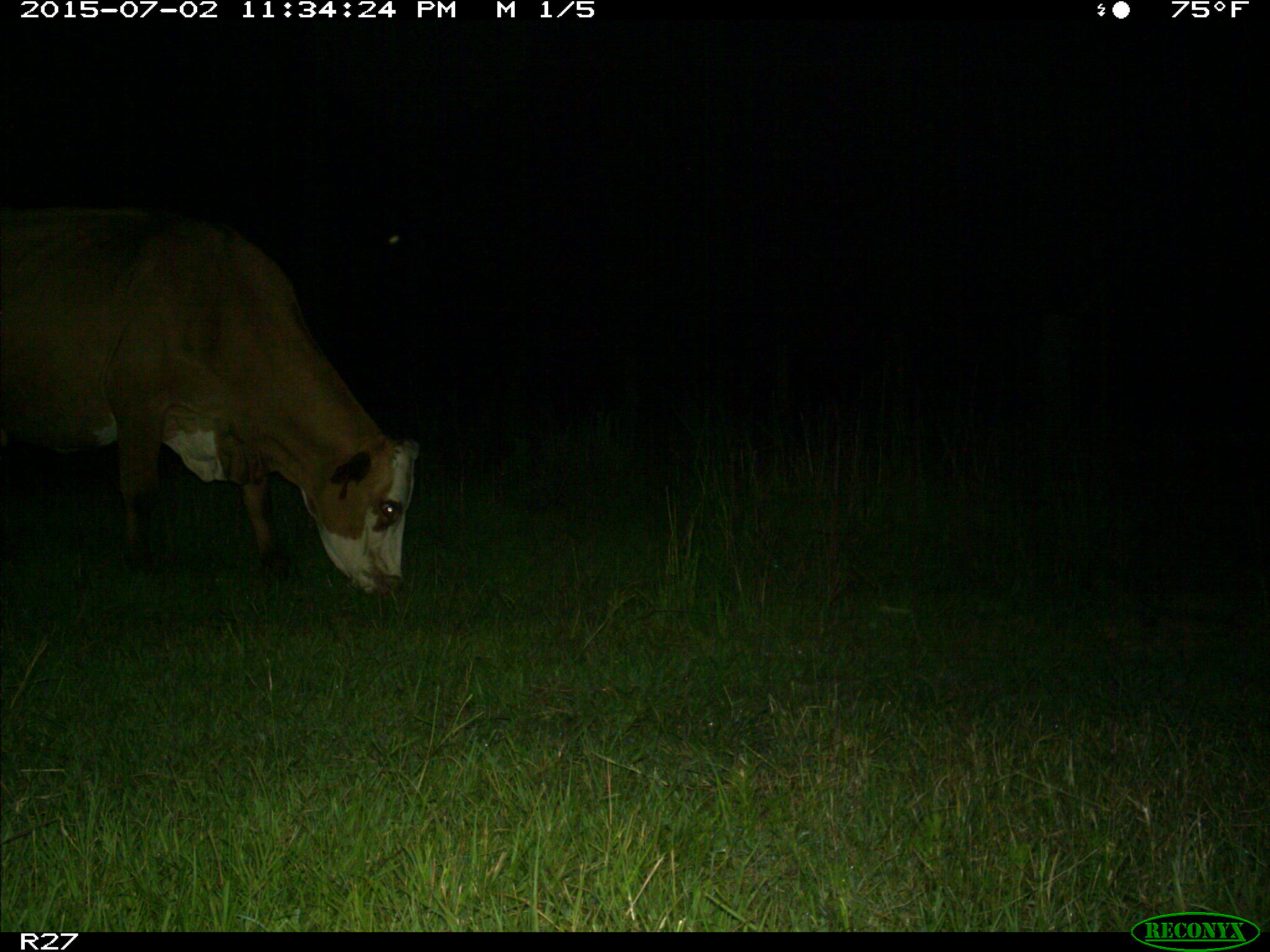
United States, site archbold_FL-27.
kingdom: Animalia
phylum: Chordata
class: Mammalia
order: Artiodactyla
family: Bovidae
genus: Bos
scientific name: Bos taurus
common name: domestic cow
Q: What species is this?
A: Bos taurus (domestic cow).